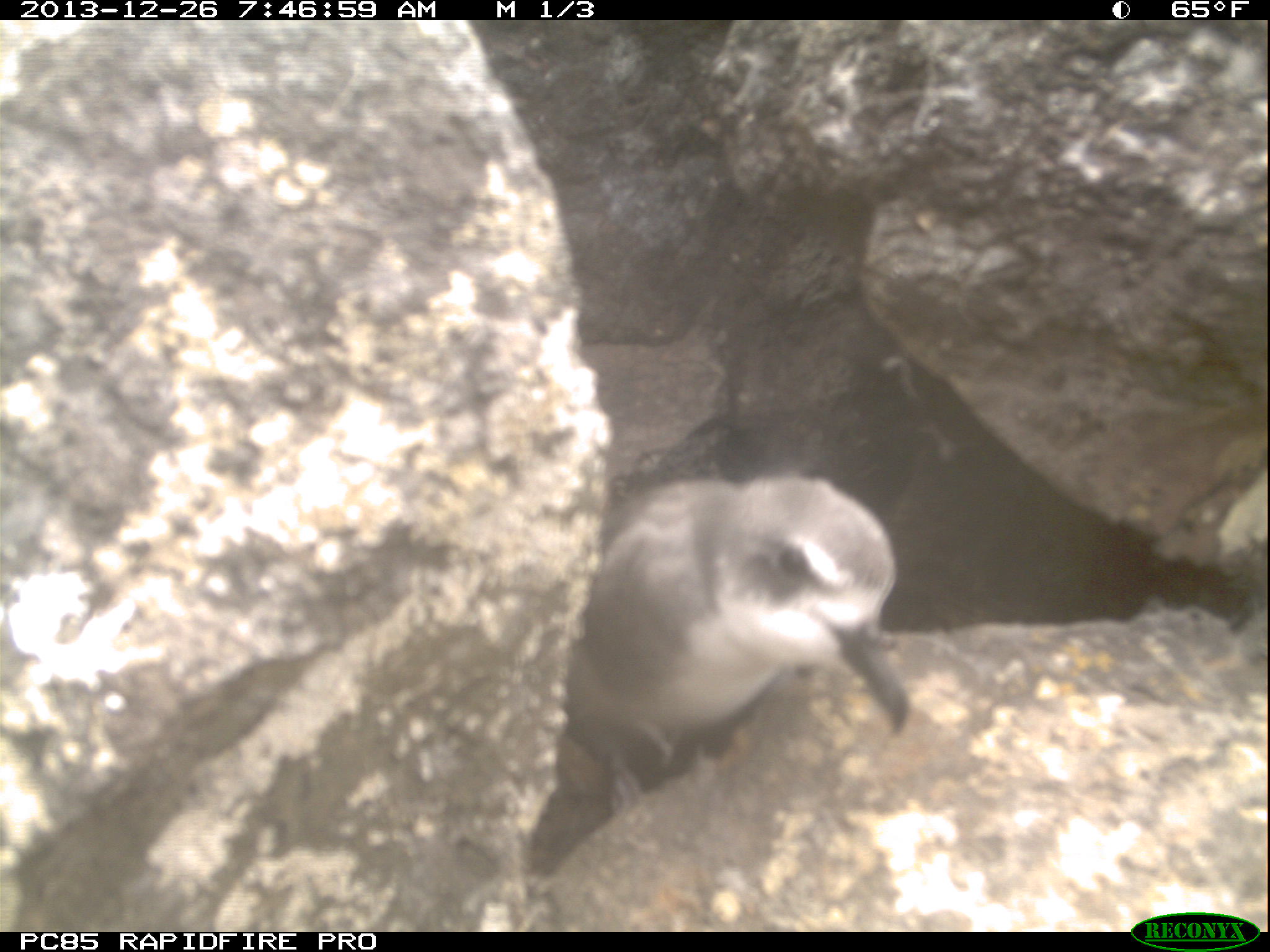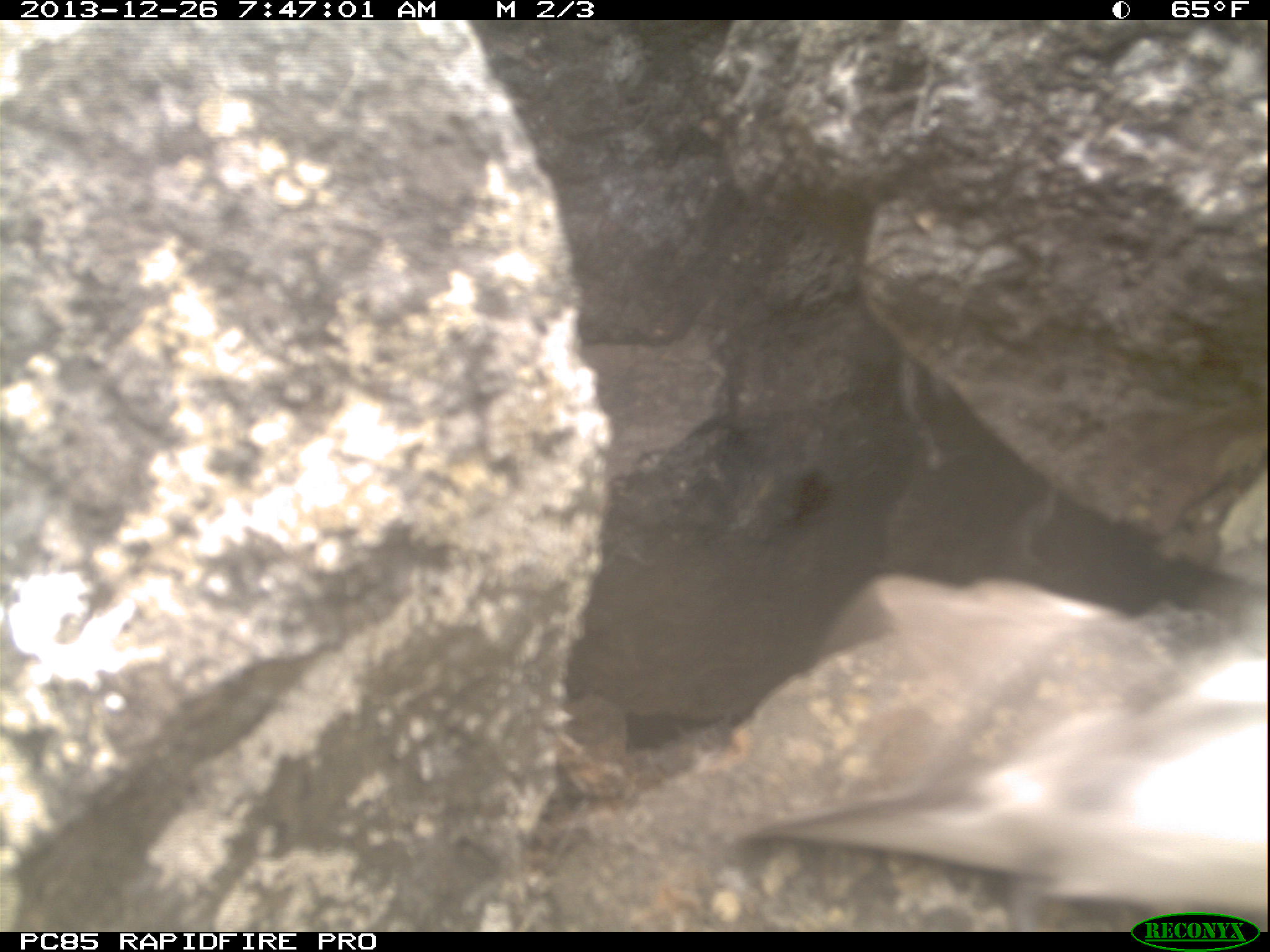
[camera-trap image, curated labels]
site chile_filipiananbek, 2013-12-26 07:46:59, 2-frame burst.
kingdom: Animalia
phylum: Chordata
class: Aves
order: Procellariiformes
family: Procellariidae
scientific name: Procellariidae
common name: petrel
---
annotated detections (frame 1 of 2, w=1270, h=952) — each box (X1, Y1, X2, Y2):
petrel: (556, 471, 910, 793)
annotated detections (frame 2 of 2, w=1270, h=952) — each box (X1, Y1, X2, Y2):
petrel: (725, 631, 1270, 914)